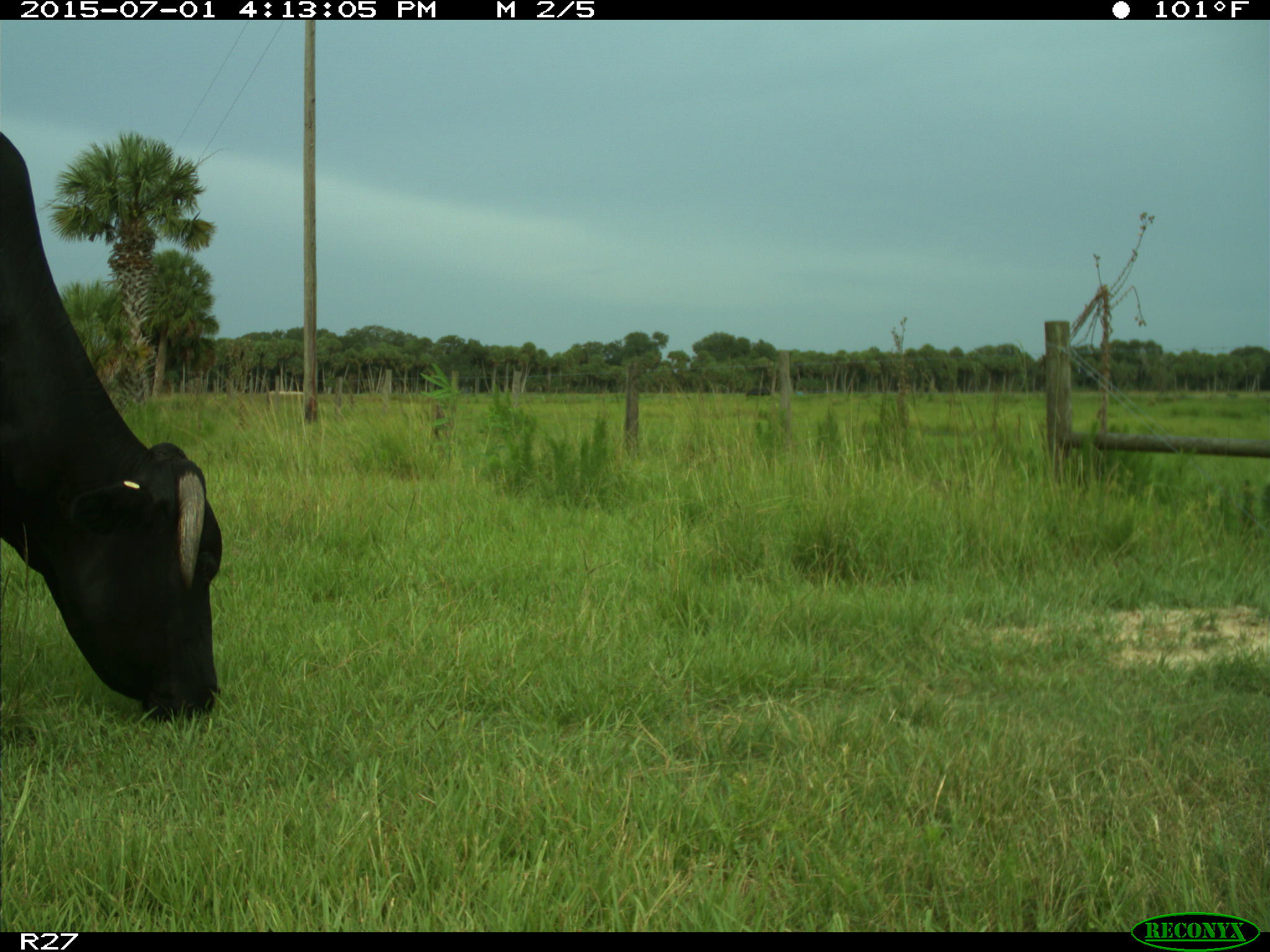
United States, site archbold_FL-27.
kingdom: Animalia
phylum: Chordata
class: Mammalia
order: Artiodactyla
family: Bovidae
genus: Bos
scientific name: Bos taurus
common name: domestic cow